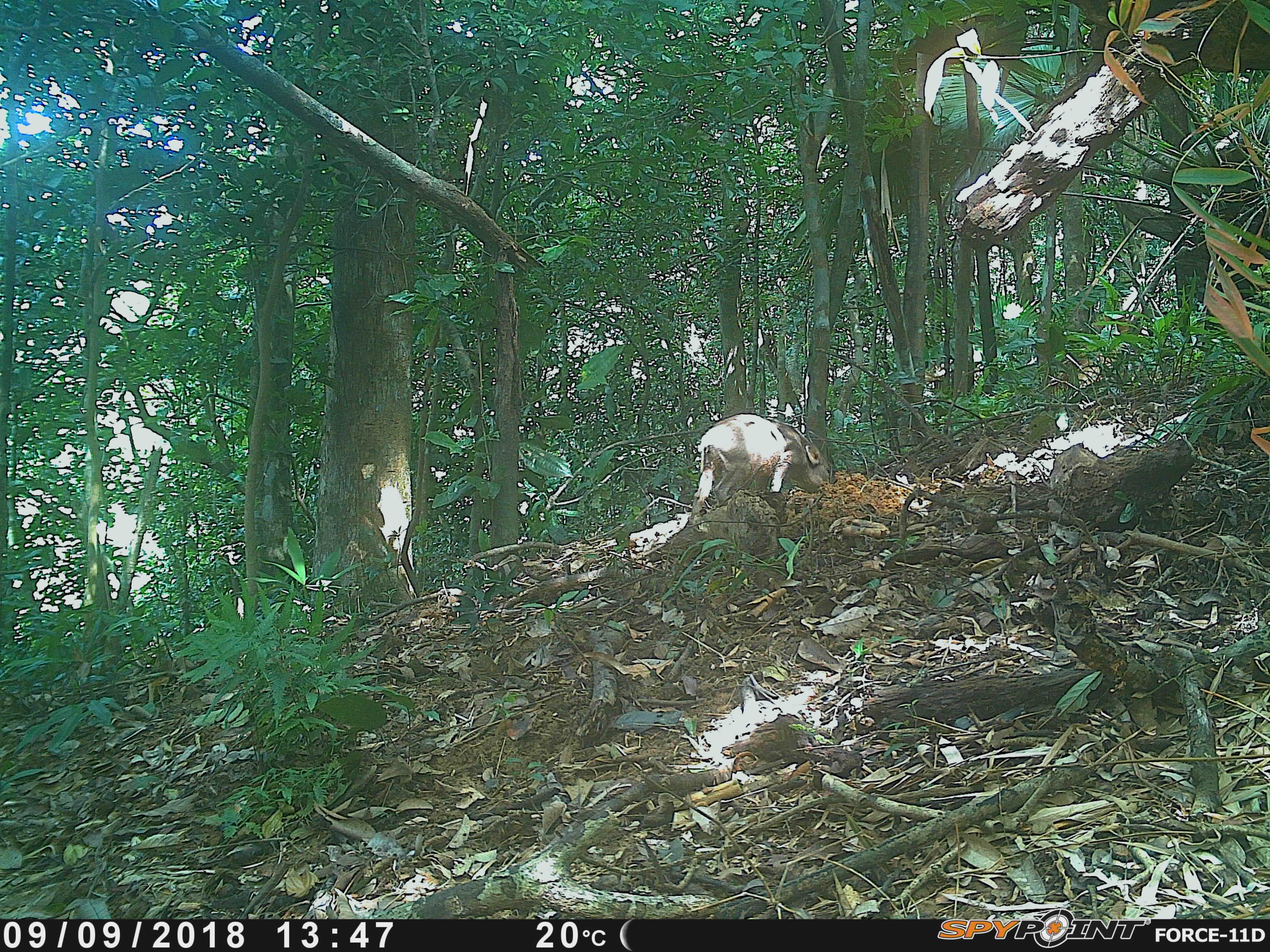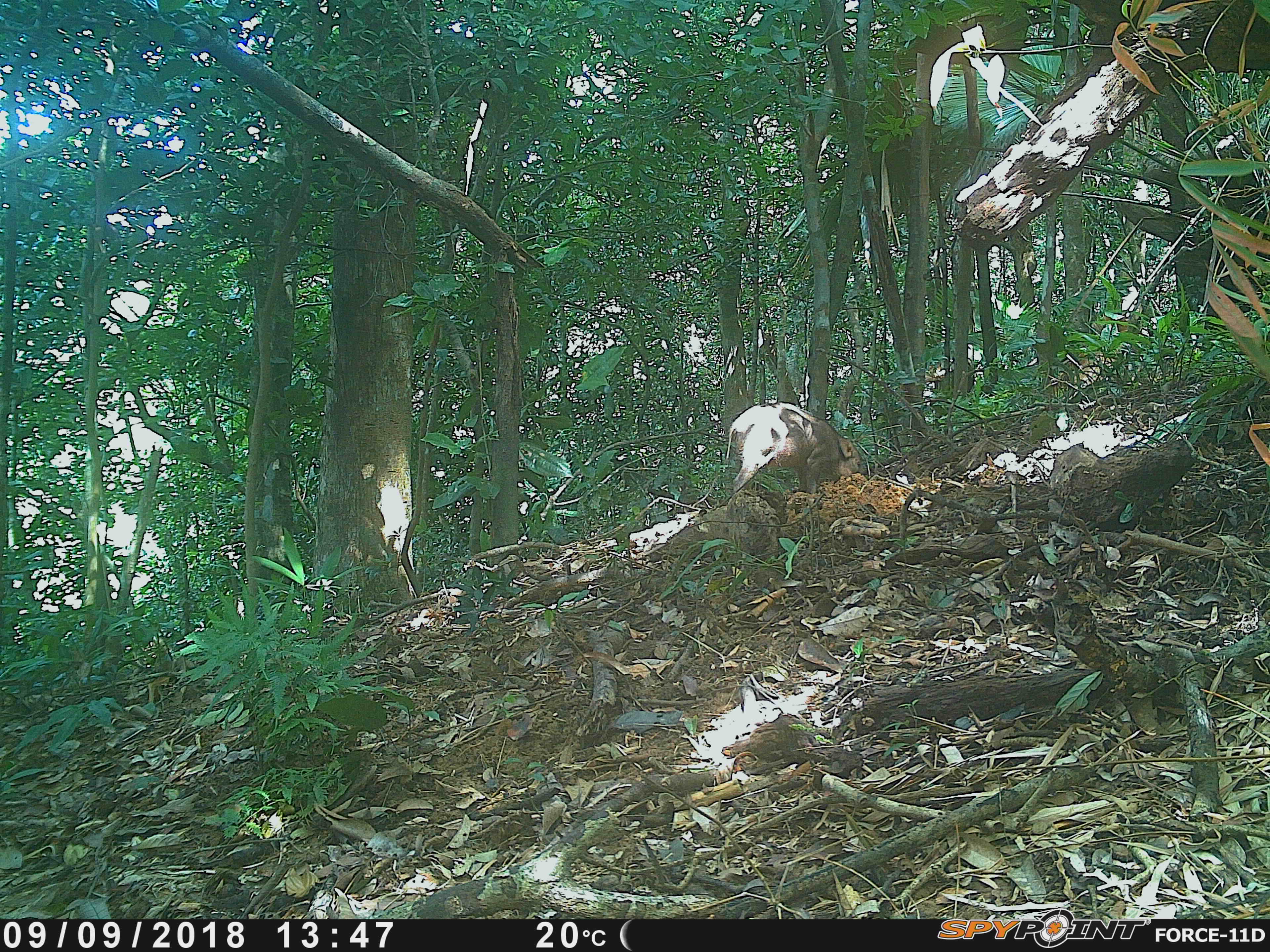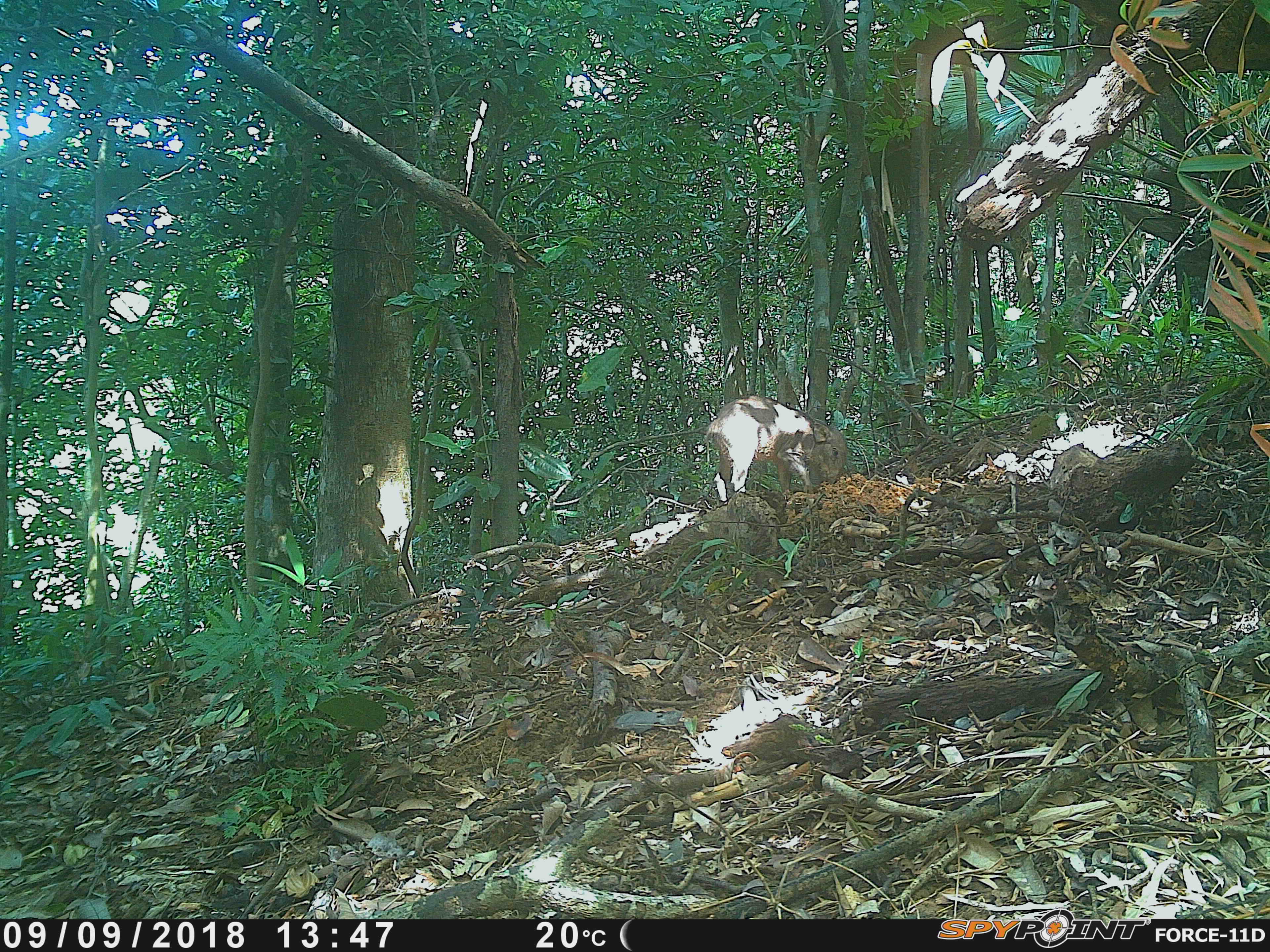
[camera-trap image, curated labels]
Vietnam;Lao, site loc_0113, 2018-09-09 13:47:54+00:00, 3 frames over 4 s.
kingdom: Animalia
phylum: Chordata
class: Mammalia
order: Artiodactyla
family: Suidae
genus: Sus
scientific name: Sus scrofa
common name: eurasian wild pig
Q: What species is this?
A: Eurasian wild pig (Sus scrofa).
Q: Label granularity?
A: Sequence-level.